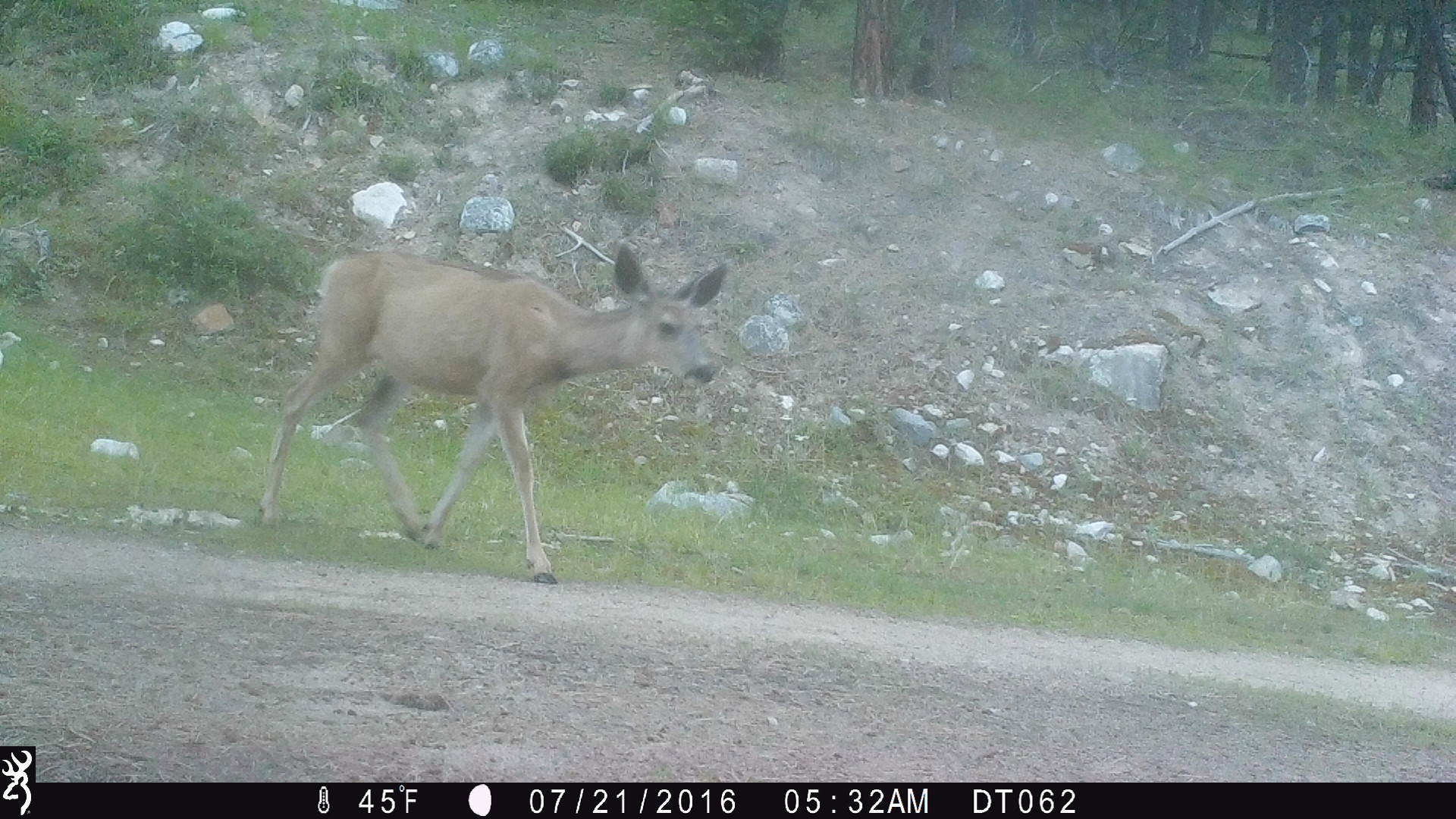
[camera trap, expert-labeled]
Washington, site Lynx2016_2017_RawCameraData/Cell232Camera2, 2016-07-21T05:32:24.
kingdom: Animalia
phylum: Chordata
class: Mammalia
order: Artiodactyla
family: Cervidae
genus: Odocoileus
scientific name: Odocoileus hemionus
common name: mule deer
Odocoileus hemionus (mule deer). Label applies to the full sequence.